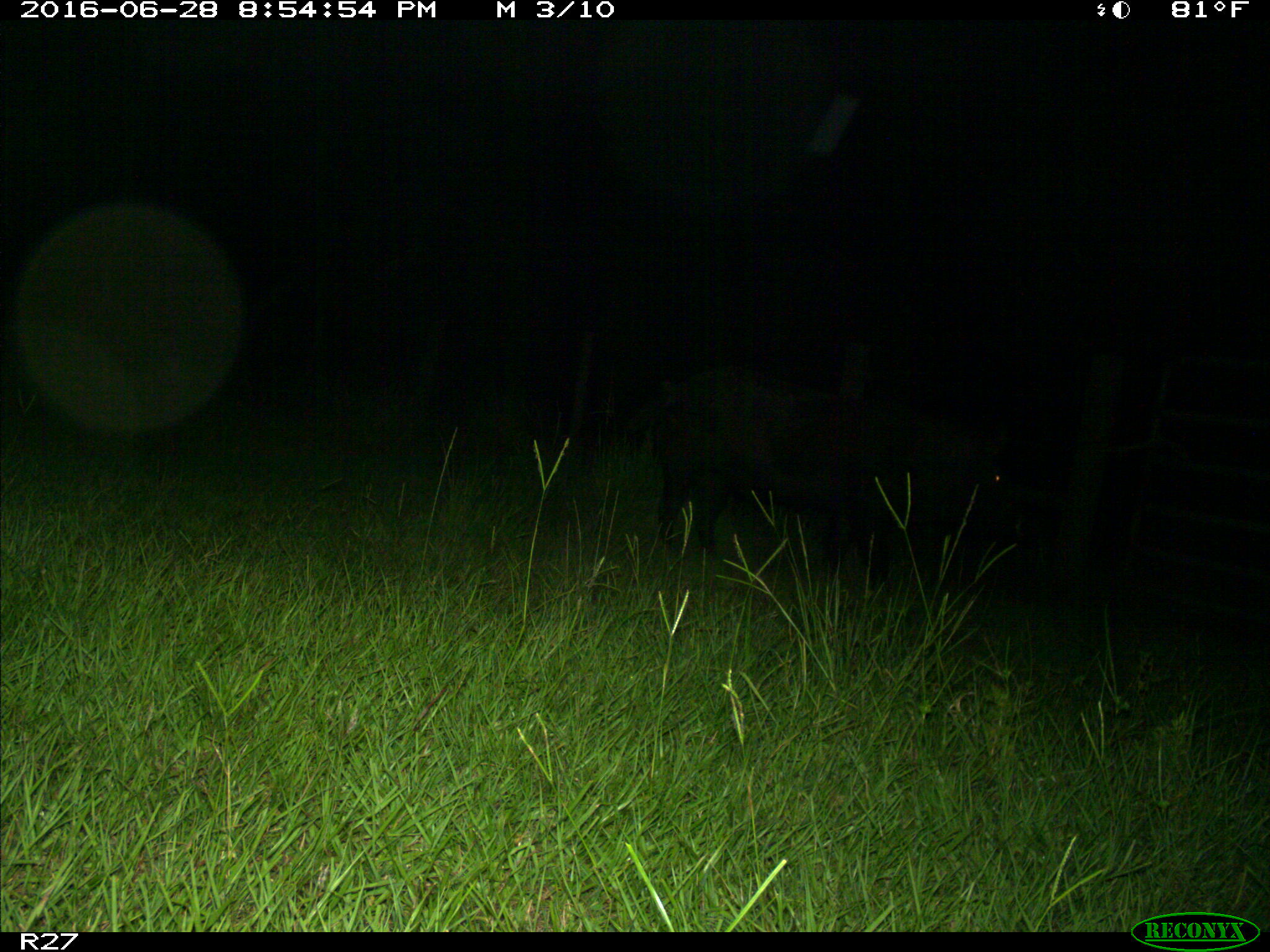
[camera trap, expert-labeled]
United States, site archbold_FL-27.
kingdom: Animalia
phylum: Chordata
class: Mammalia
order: Artiodactyla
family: Suidae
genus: Sus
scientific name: Sus scrofa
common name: wild boar